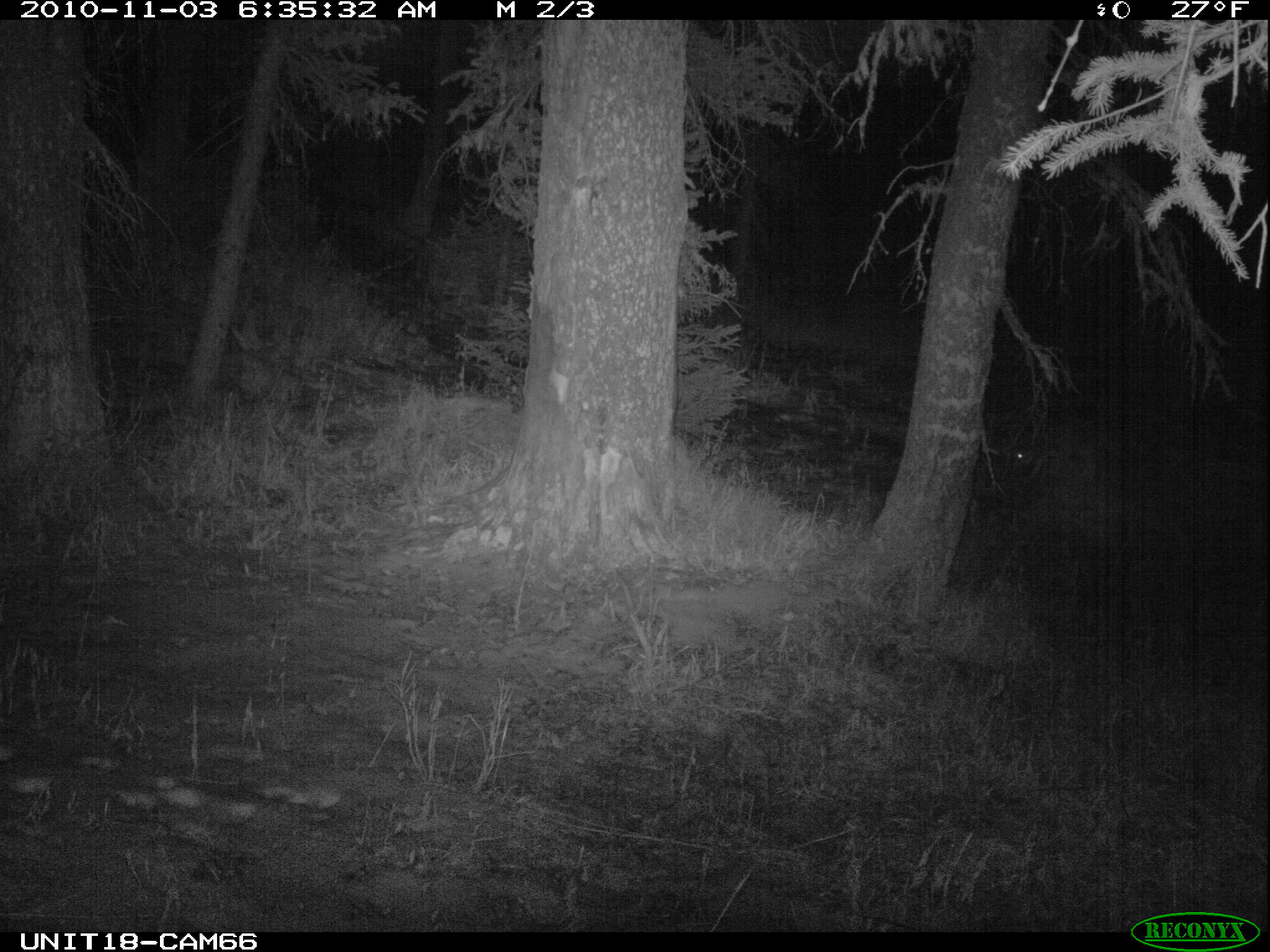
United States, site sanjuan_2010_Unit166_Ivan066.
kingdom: Animalia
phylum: Chordata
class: Mammalia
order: Carnivora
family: Canidae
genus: Canis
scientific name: Canis latrans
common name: coyote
Canis latrans (coyote).